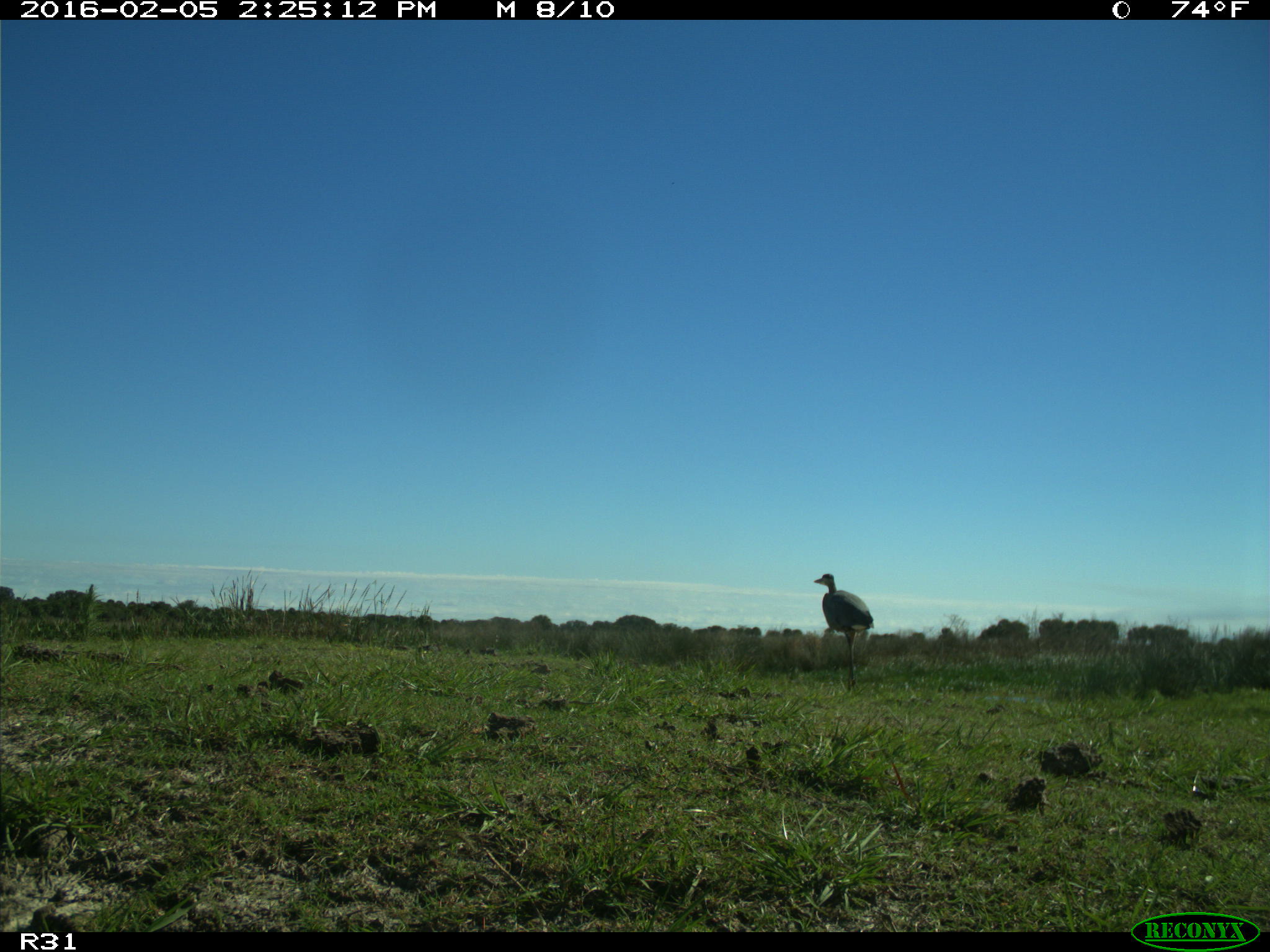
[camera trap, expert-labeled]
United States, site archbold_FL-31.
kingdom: Animalia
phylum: Chordata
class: Aves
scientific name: Aves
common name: birds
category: unidentified bird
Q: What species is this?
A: Unidentified bird (birds) (Aves).